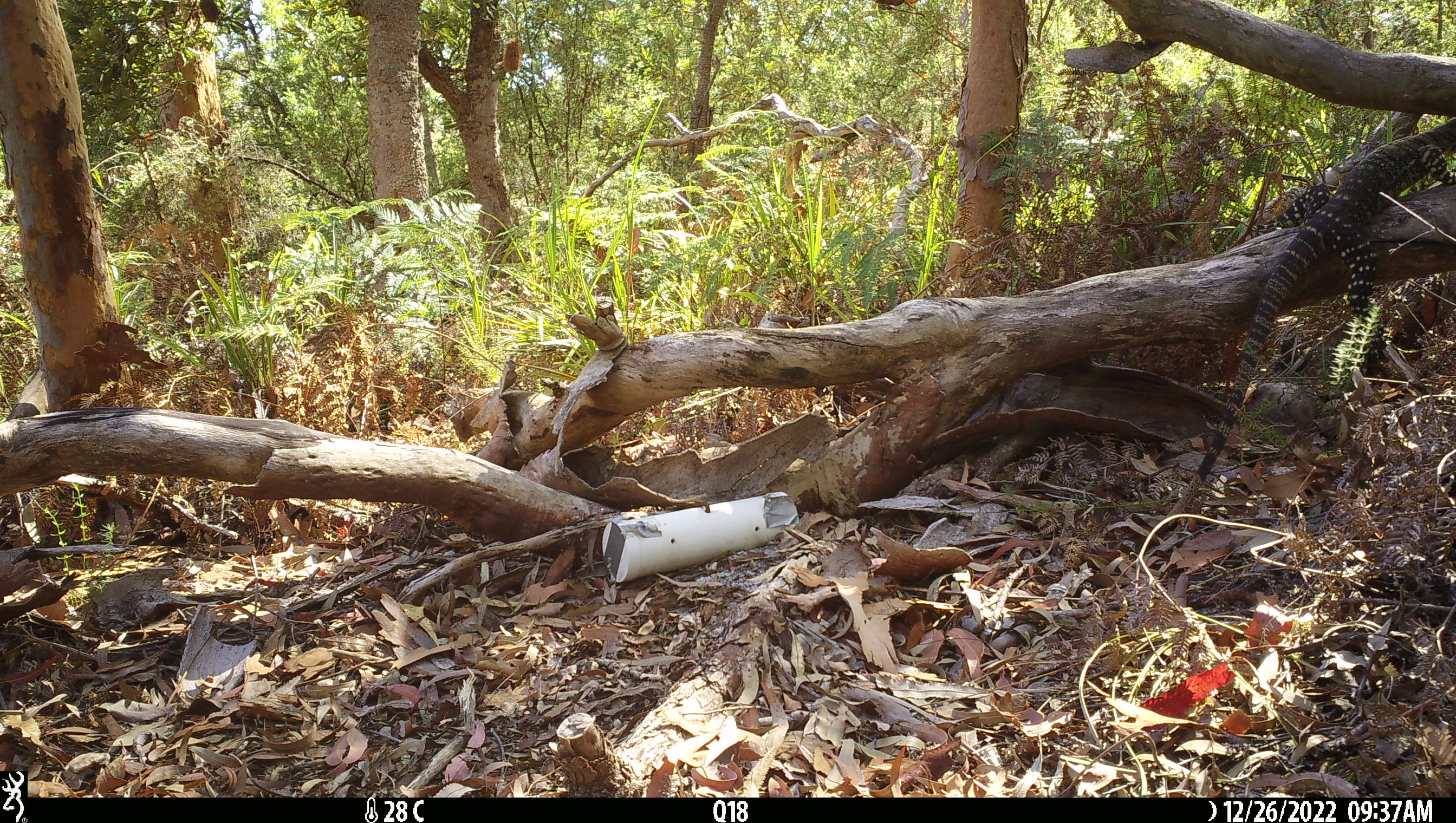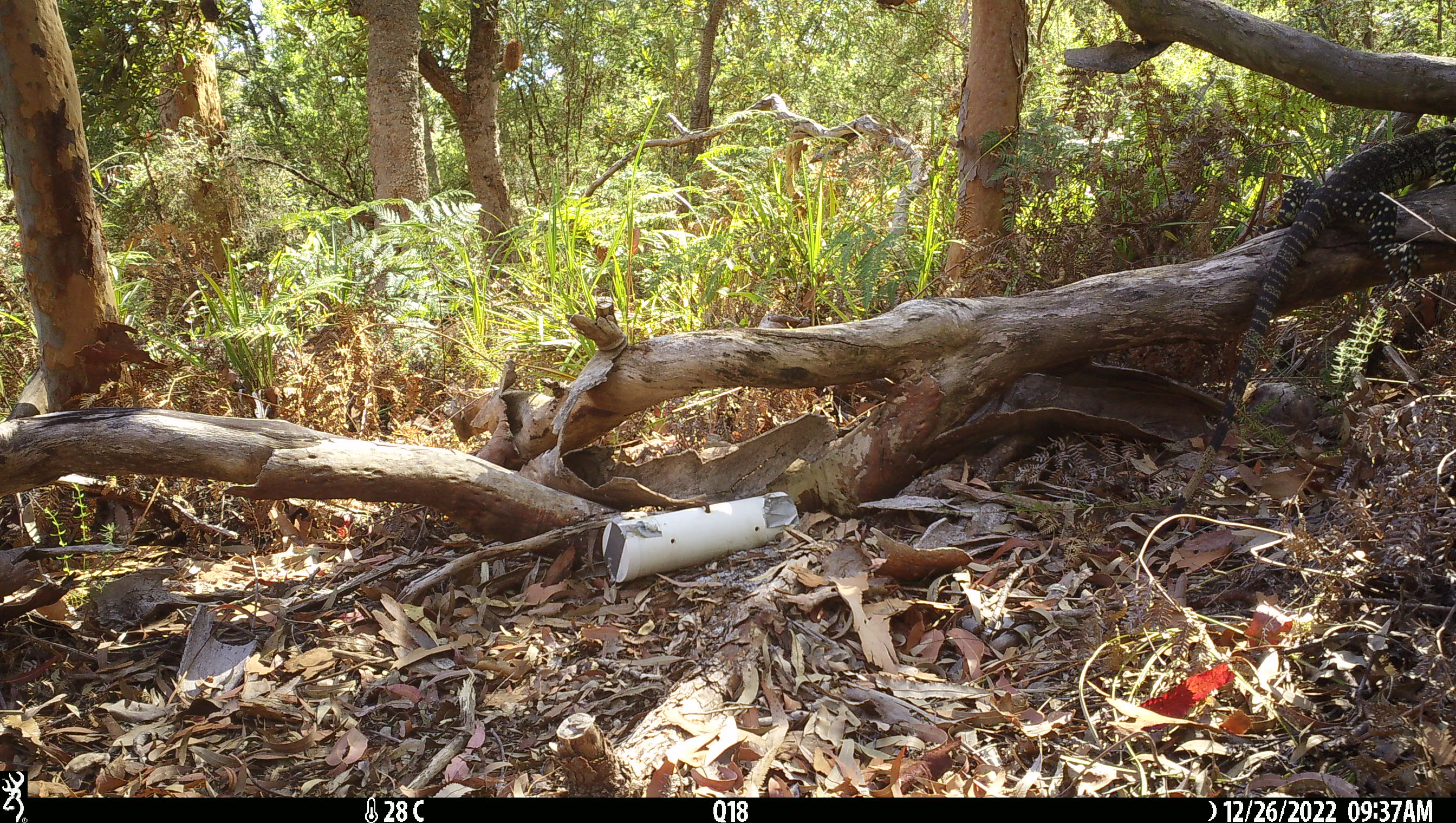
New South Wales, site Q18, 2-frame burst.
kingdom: Animalia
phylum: Chordata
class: Reptilia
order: Squamata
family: Varanidae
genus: Varanus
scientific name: Varanus varius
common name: lace monitor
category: goanna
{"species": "goanna (lace monitor) (Varanus varius)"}